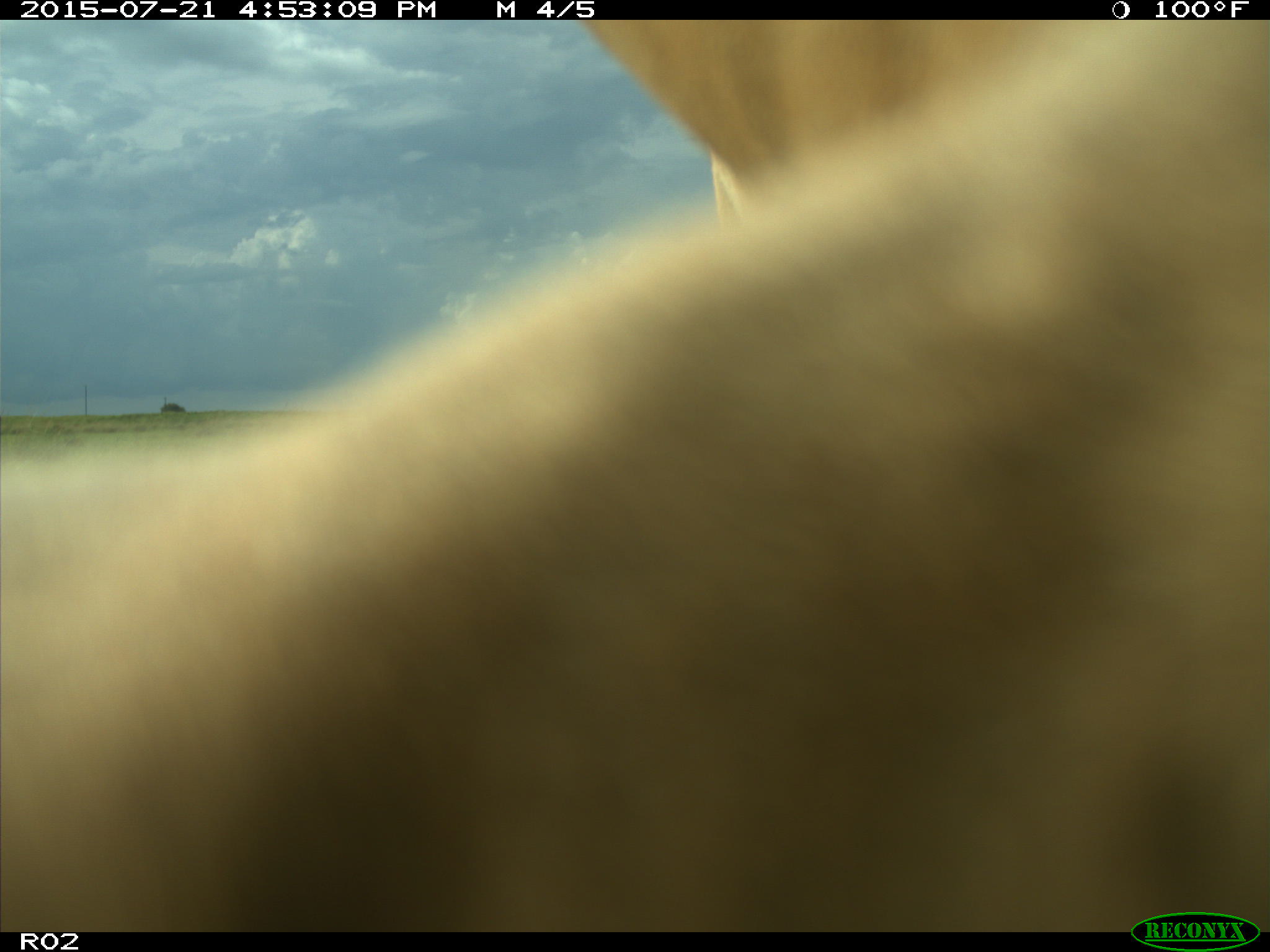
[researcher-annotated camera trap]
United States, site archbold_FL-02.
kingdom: Animalia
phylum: Chordata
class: Mammalia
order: Artiodactyla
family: Bovidae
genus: Bos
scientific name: Bos taurus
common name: domestic cow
Bos taurus (domestic cow).